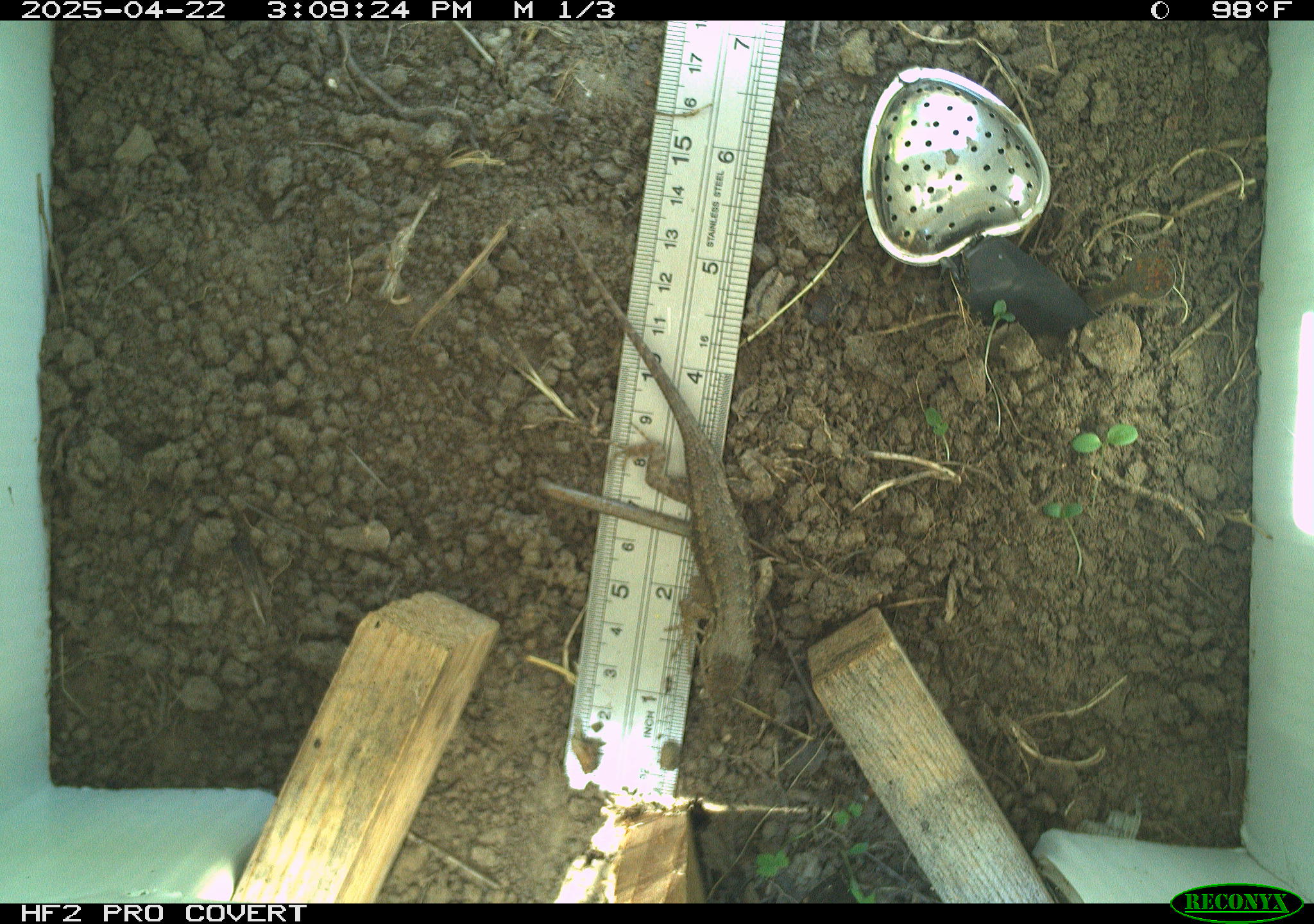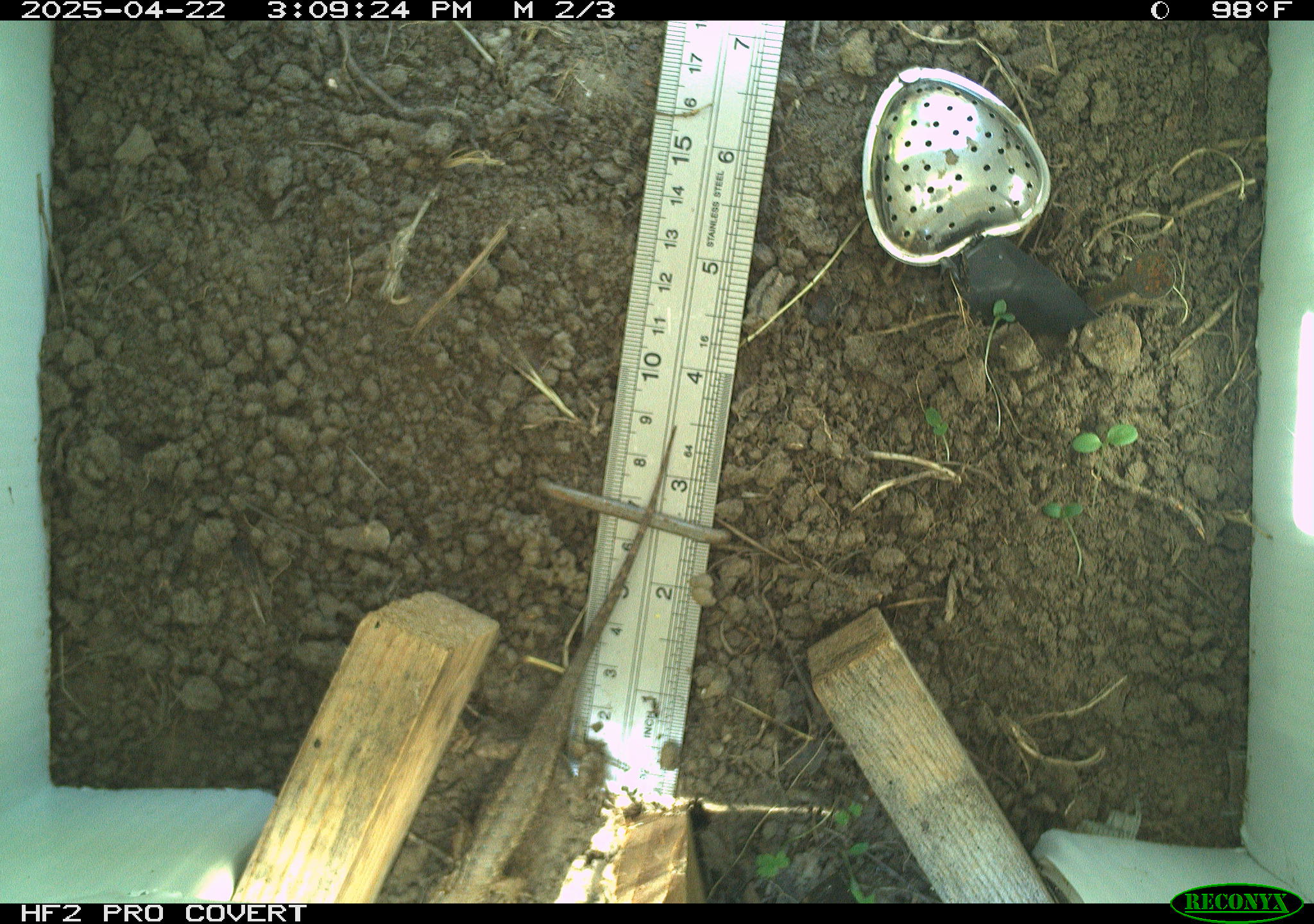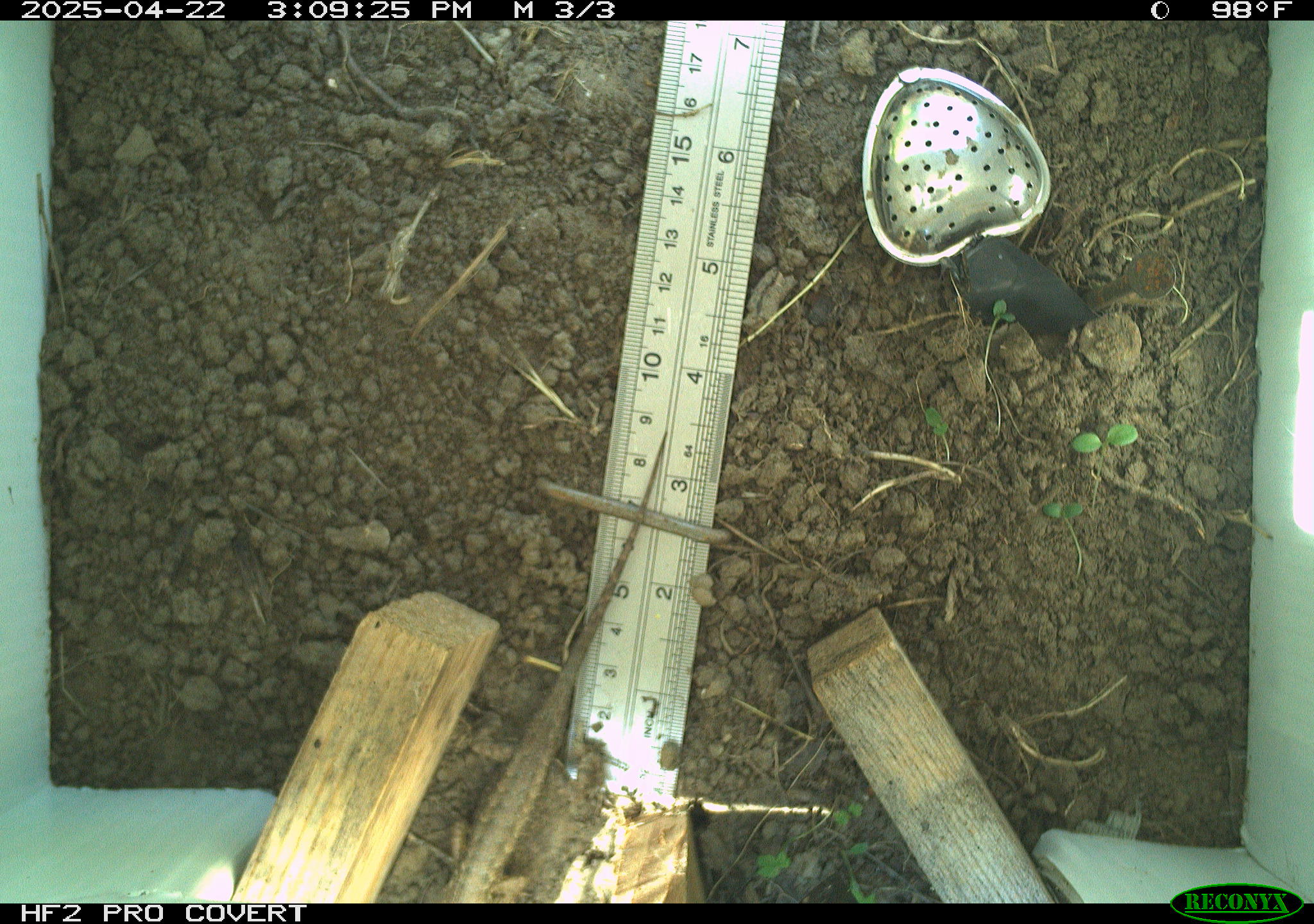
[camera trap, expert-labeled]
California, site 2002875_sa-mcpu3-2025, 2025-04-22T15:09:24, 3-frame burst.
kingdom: Animalia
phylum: Chordata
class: Reptilia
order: Squamata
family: Phrynosomatidae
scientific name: Phrynosomatidae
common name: north american spiny lizards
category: sceloporus/uta species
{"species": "sceloporus/uta species (north american spiny lizards) (Phrynosomatidae)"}